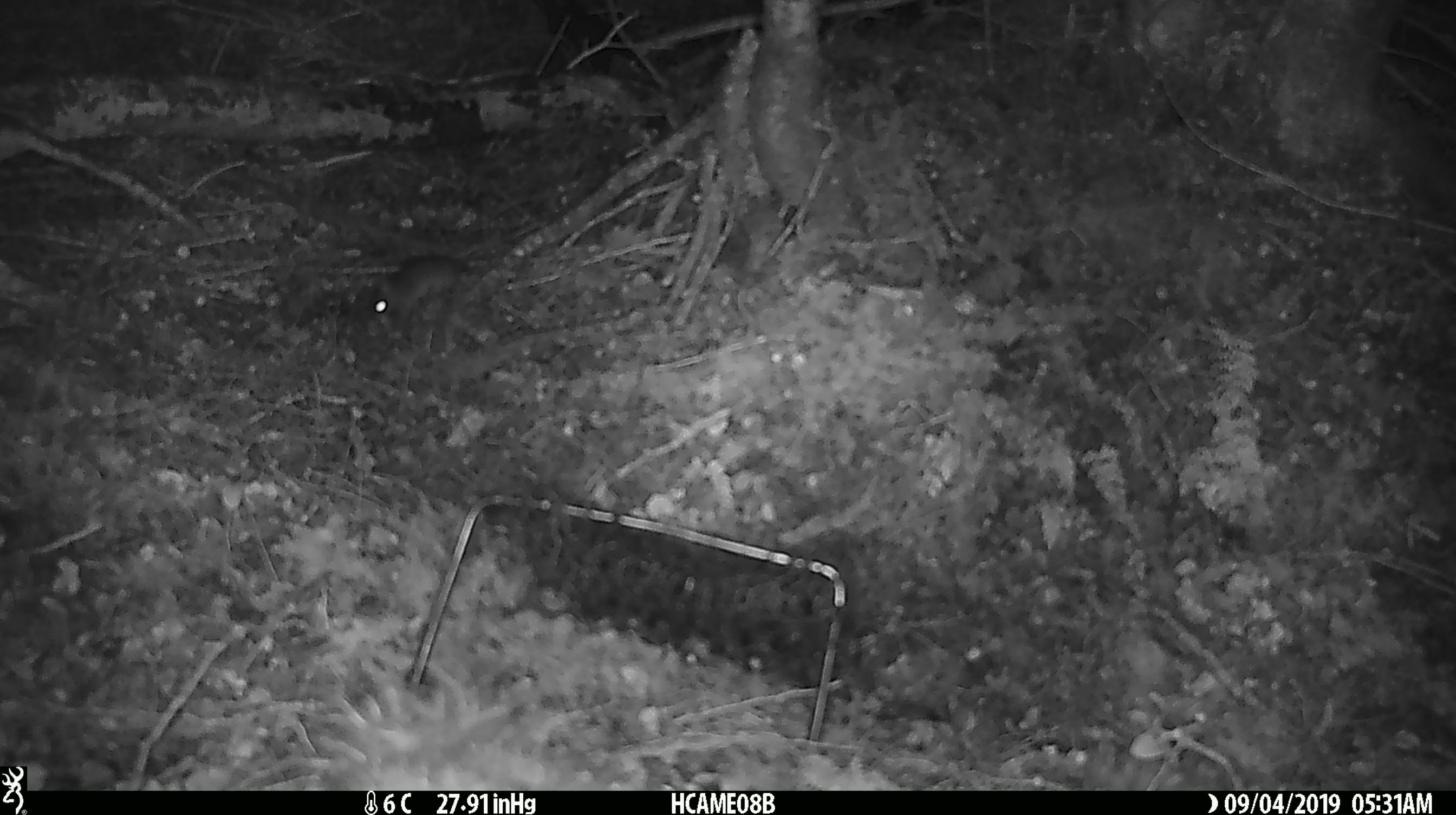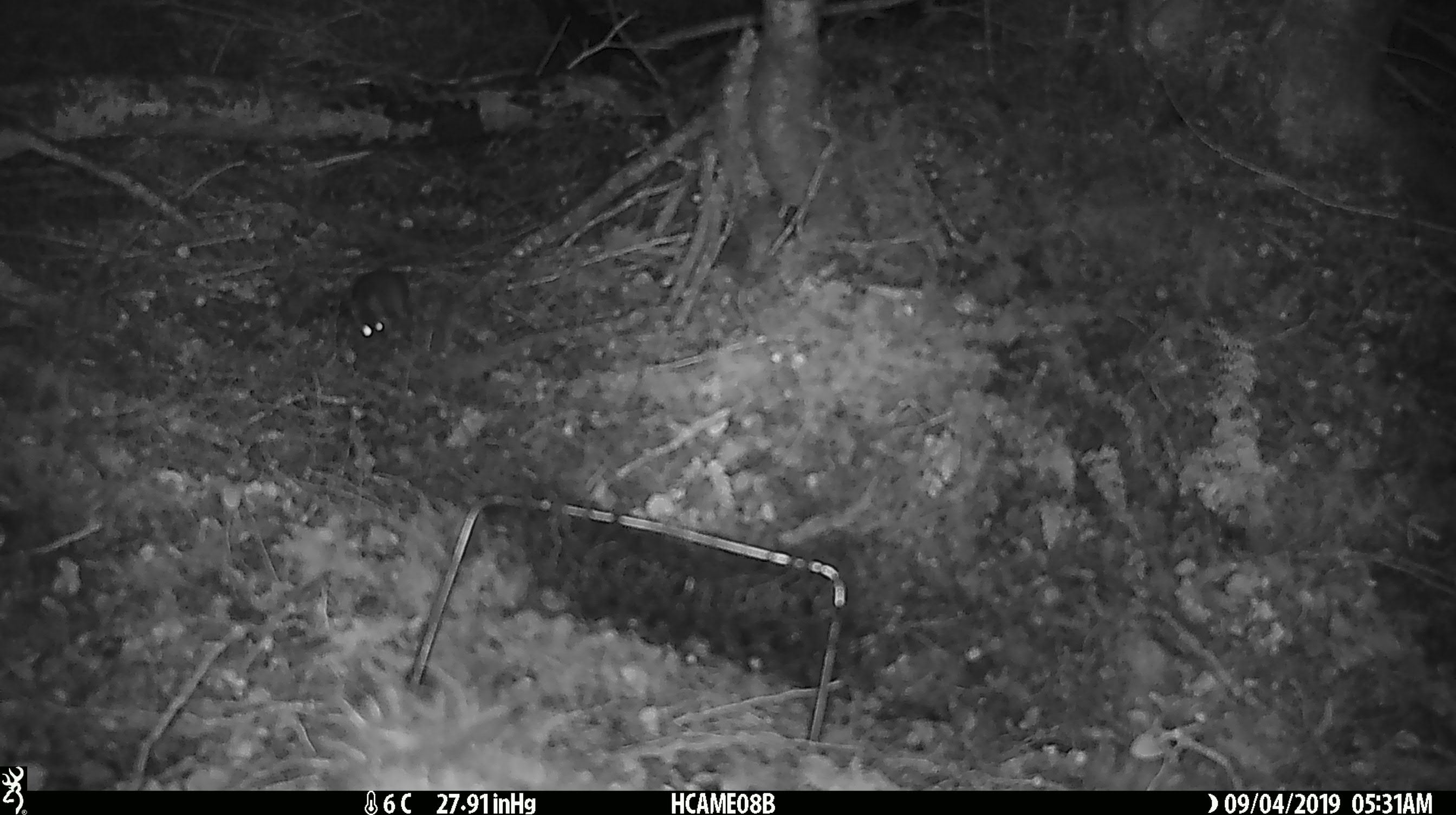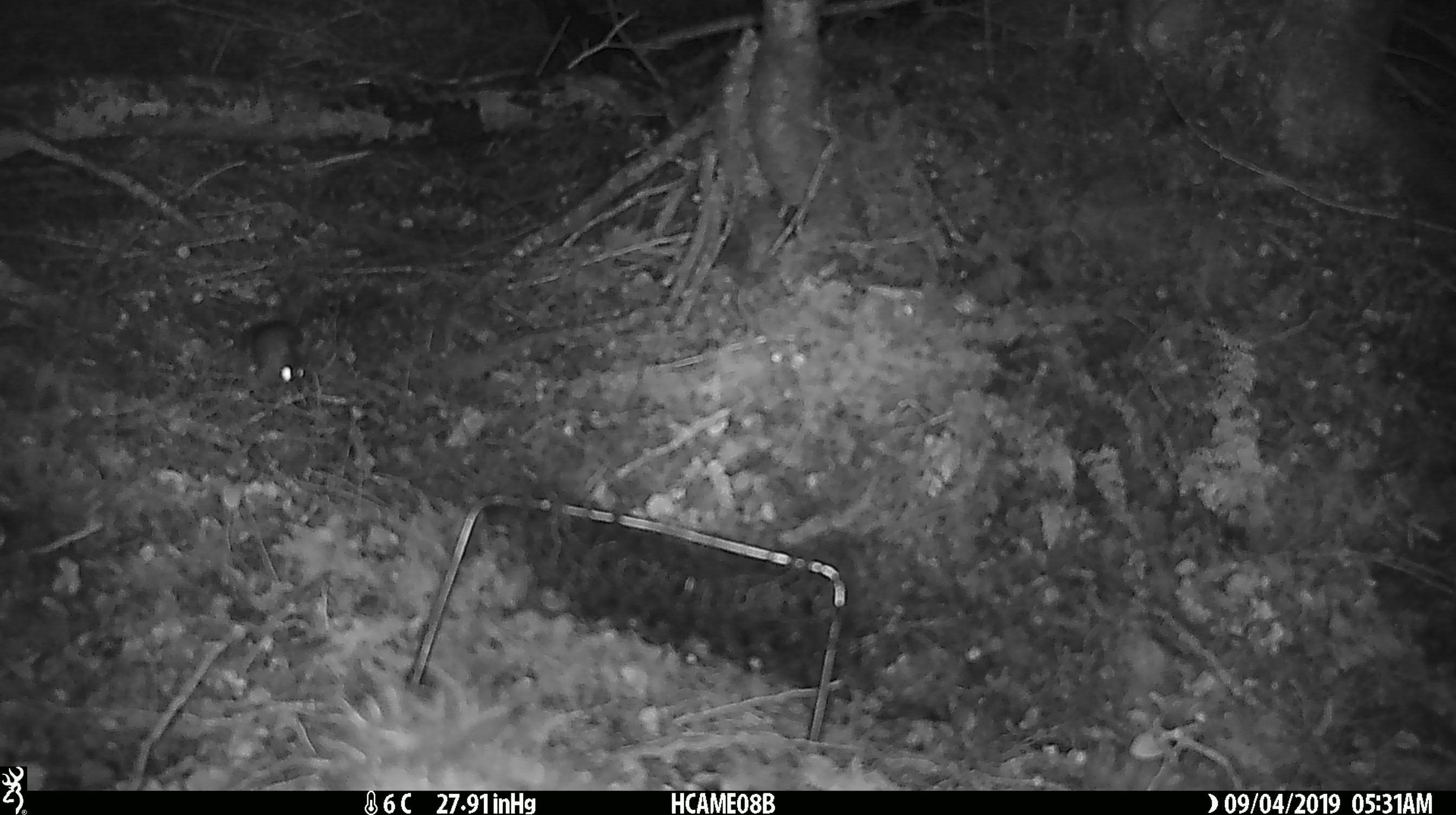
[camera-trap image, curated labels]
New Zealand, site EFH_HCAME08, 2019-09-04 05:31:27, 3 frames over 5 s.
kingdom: Animalia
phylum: Chordata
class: Mammalia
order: Rodentia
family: Muridae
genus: Mus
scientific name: Mus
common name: mouse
Mouse (Mus).